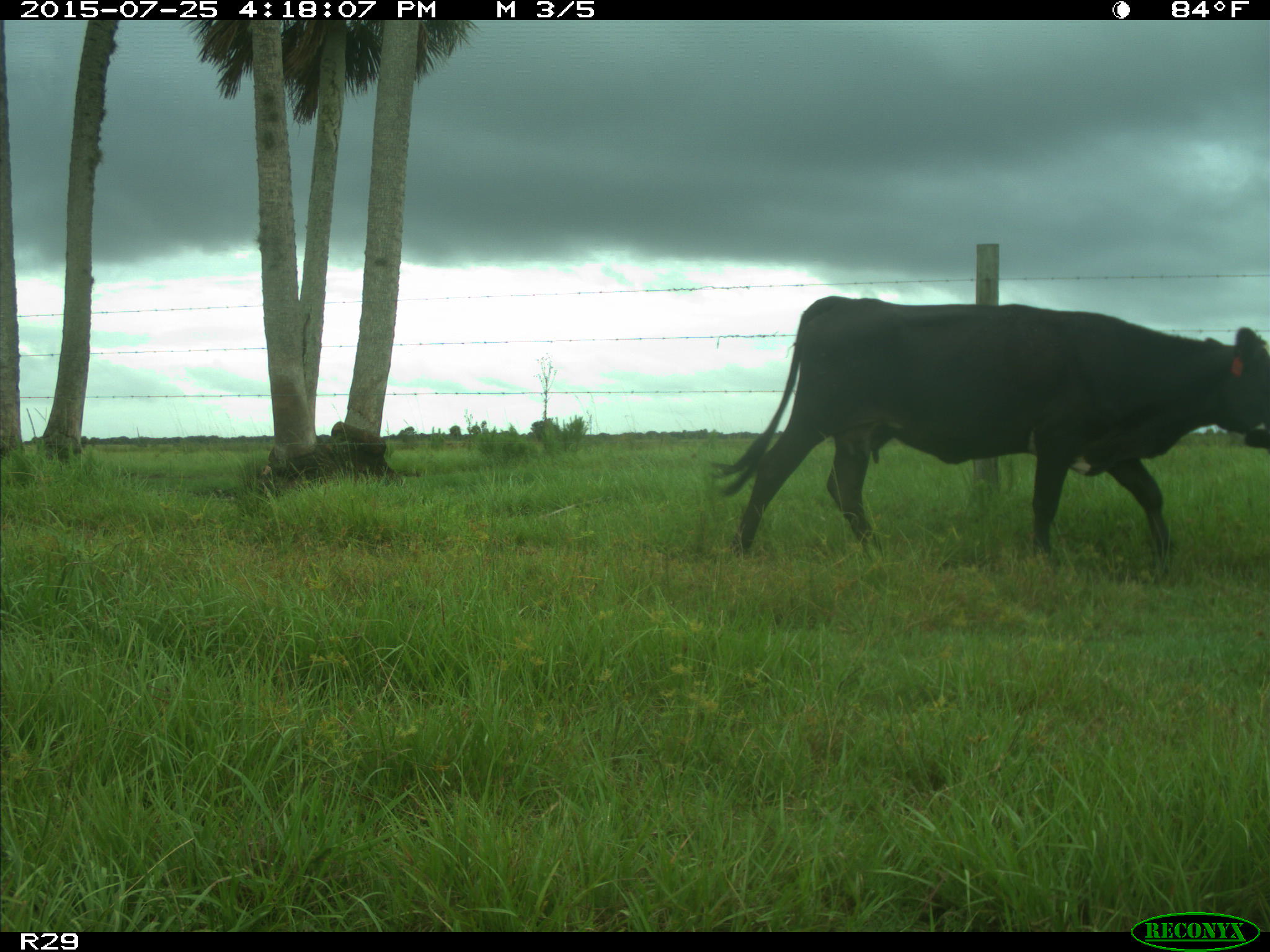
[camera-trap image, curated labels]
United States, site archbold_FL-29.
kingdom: Animalia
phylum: Chordata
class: Mammalia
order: Artiodactyla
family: Bovidae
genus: Bos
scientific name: Bos taurus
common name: domestic cow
Bos taurus (domestic cow).